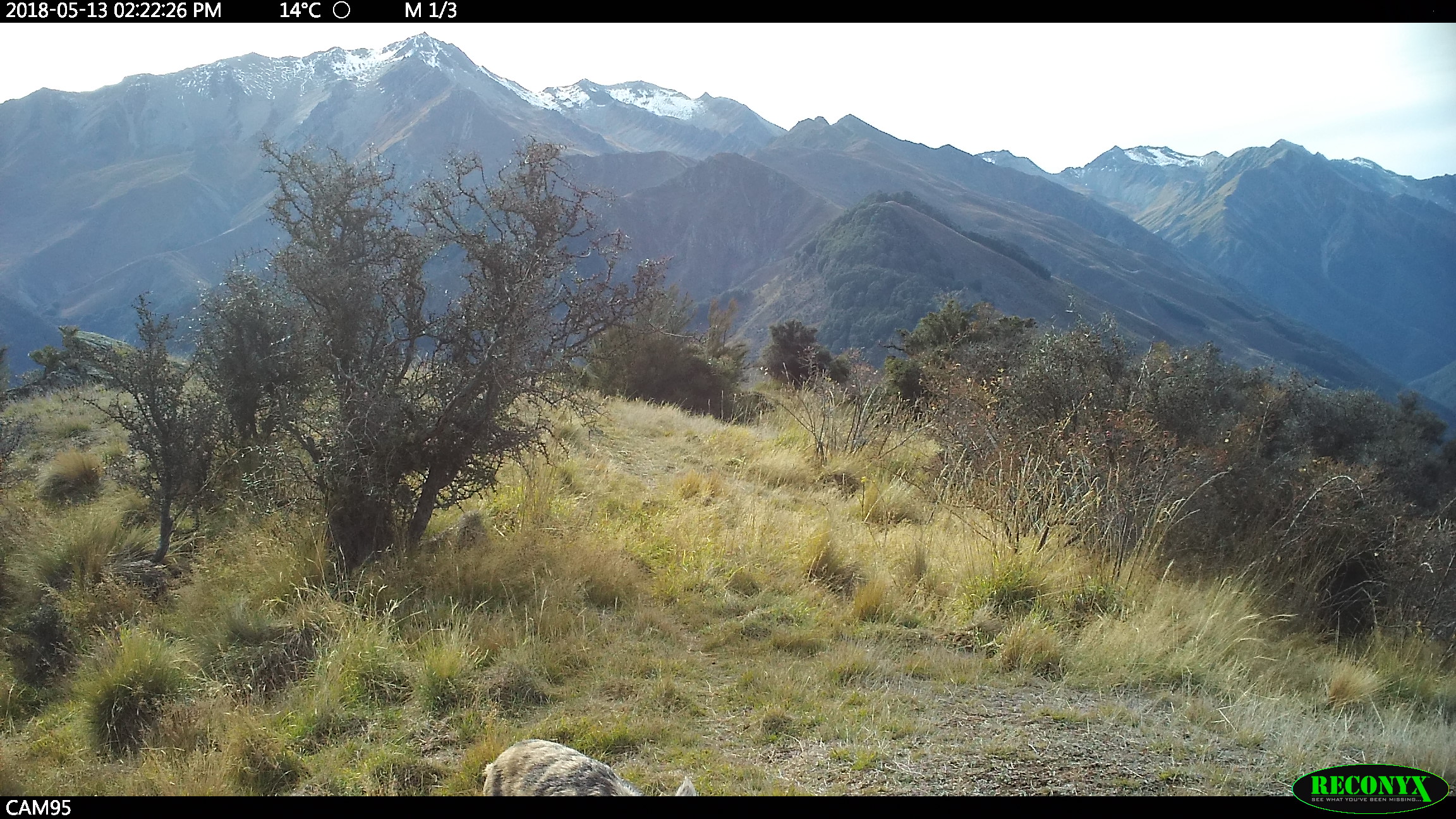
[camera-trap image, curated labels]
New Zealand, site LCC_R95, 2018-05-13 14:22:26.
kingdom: Animalia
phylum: Chordata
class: Mammalia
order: Artiodactyla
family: Suidae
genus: Sus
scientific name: Sus scrofa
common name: pig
Pig (Sus scrofa).